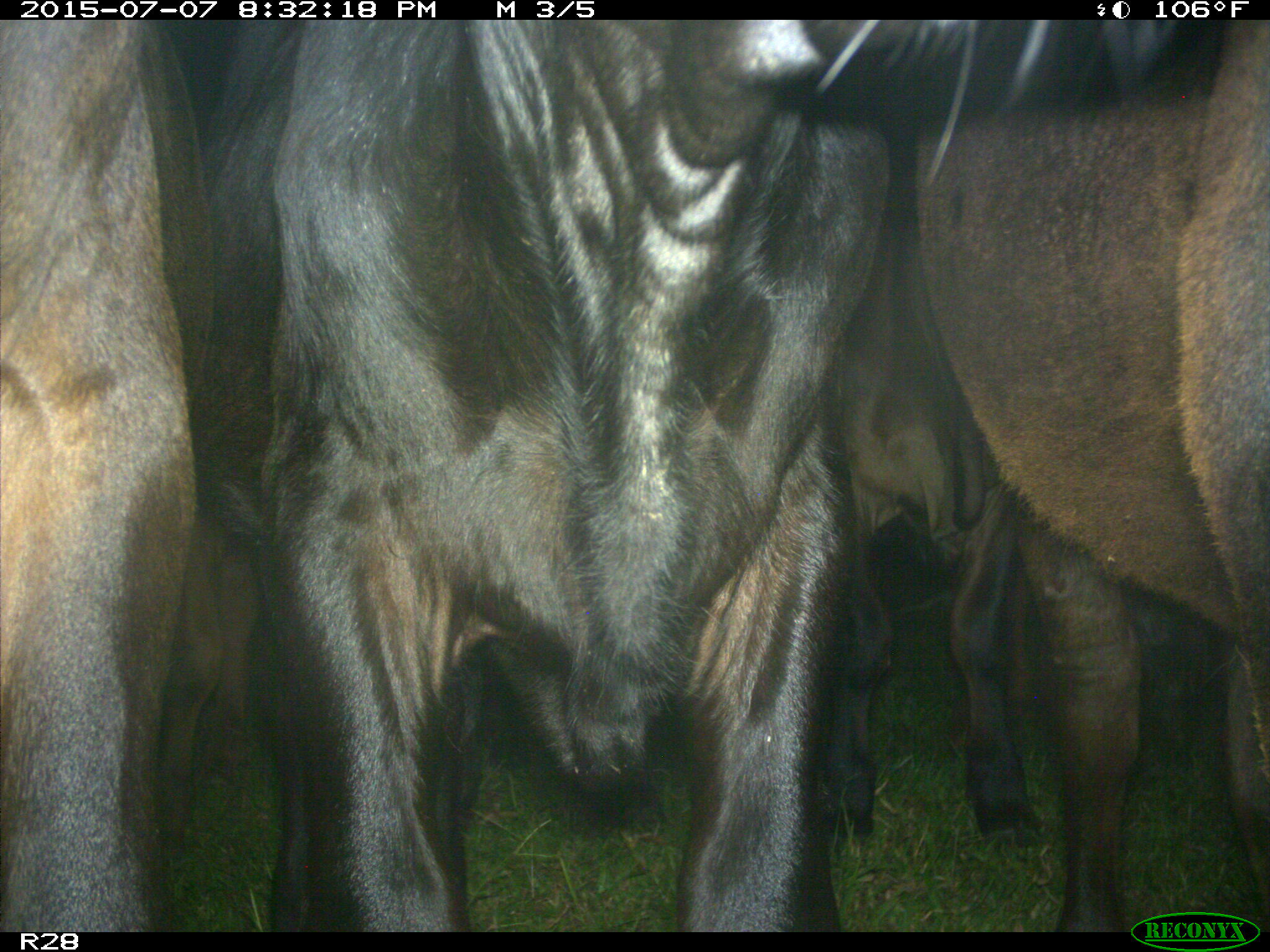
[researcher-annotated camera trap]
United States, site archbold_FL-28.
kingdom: Animalia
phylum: Chordata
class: Mammalia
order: Artiodactyla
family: Bovidae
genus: Bos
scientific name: Bos taurus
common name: domestic cow